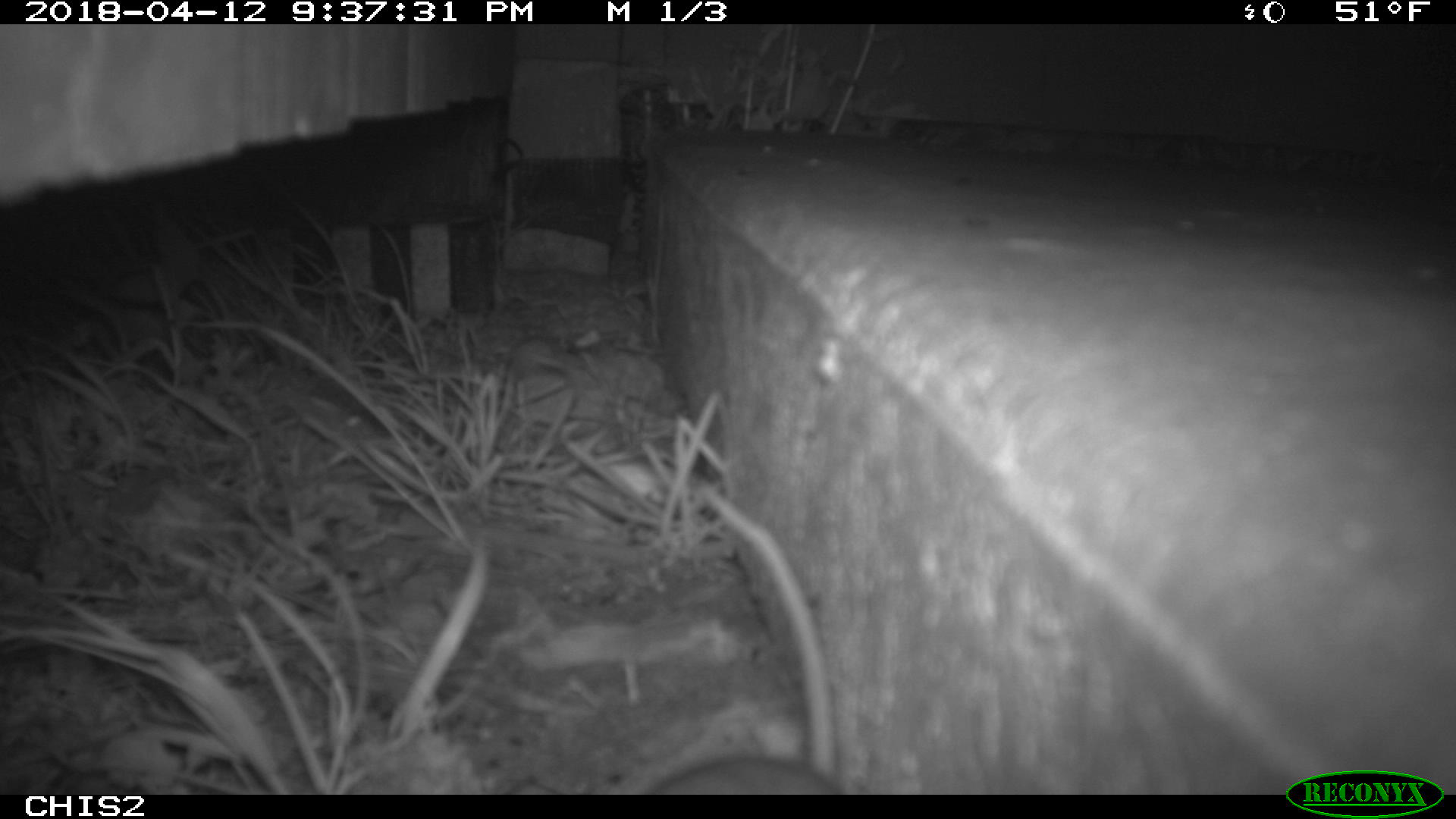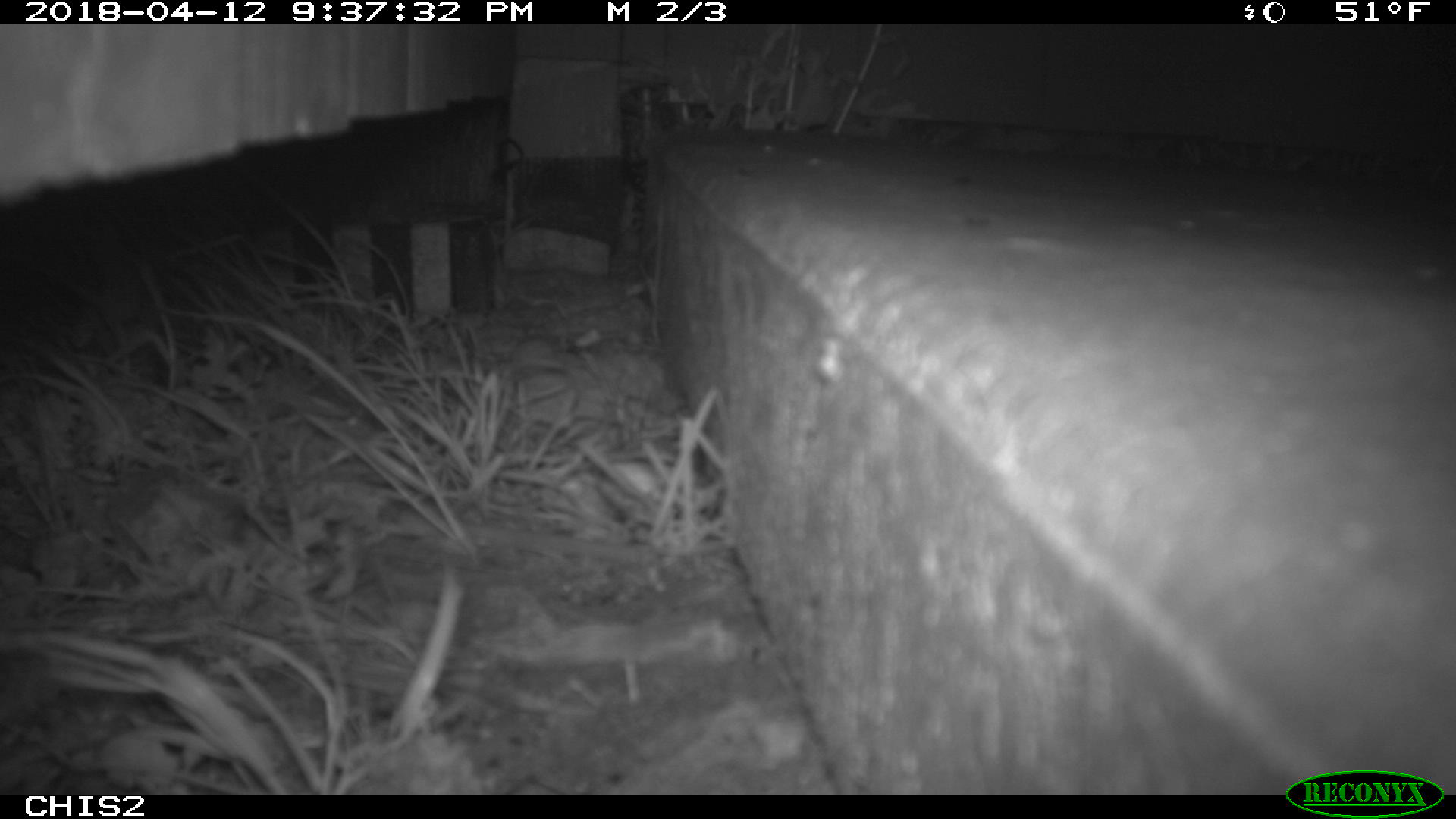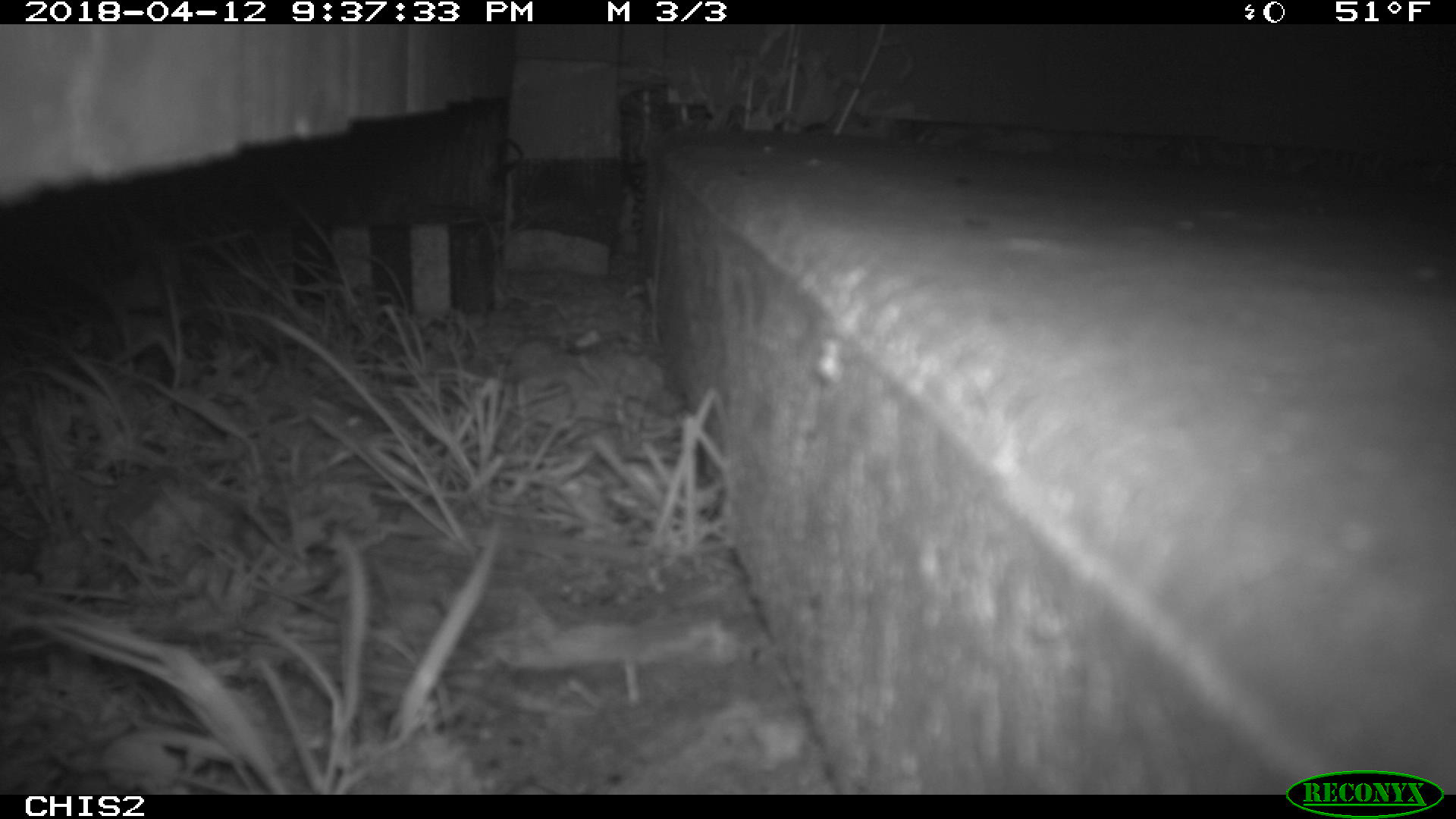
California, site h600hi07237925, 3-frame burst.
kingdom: Animalia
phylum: Chordata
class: Mammalia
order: Rodentia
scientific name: Rodentia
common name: rodent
Rodent (Rodentia).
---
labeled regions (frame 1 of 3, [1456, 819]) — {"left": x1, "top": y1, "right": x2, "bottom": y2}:
rodent: {"left": 642, "top": 717, "right": 853, "bottom": 795}